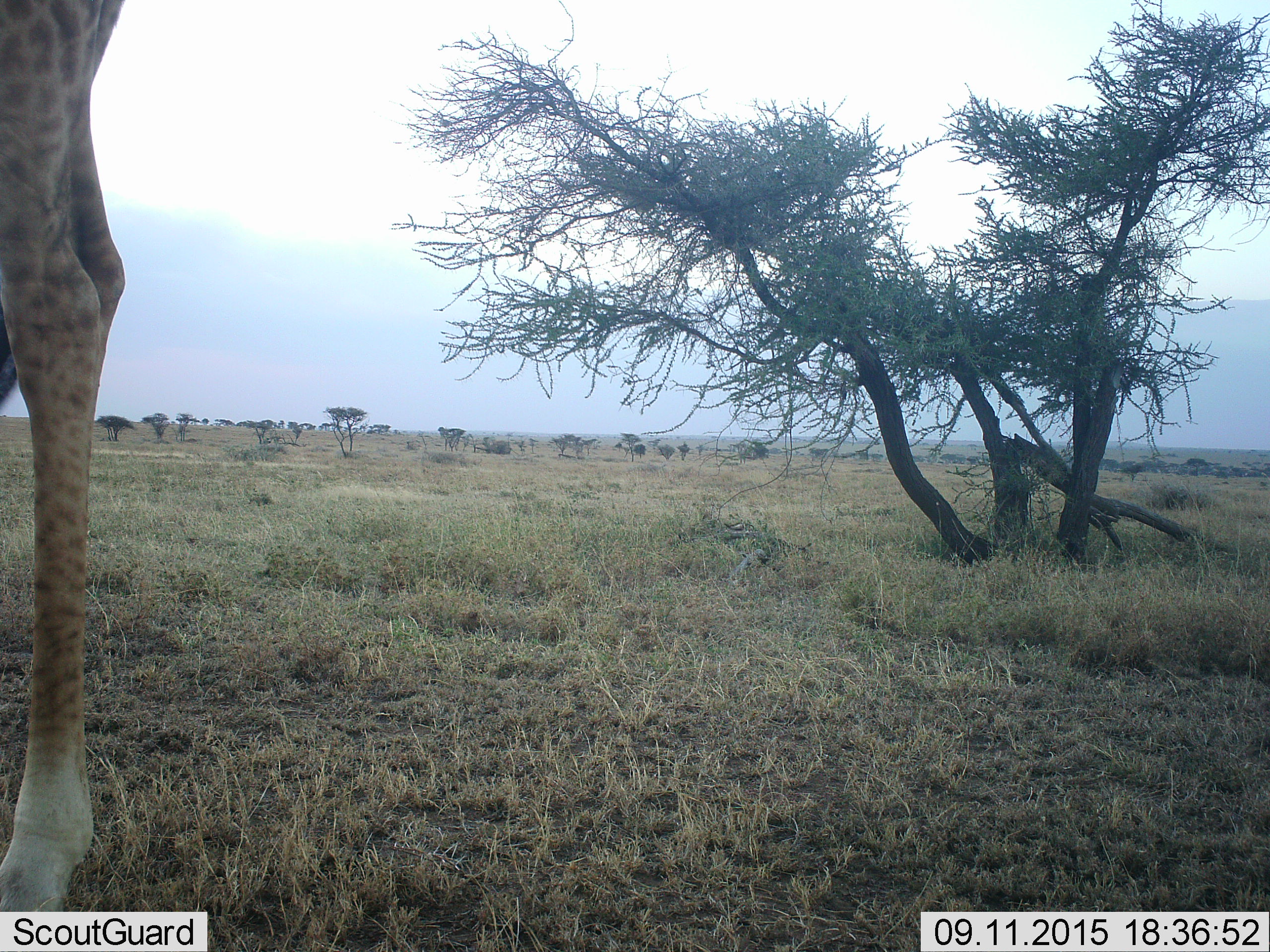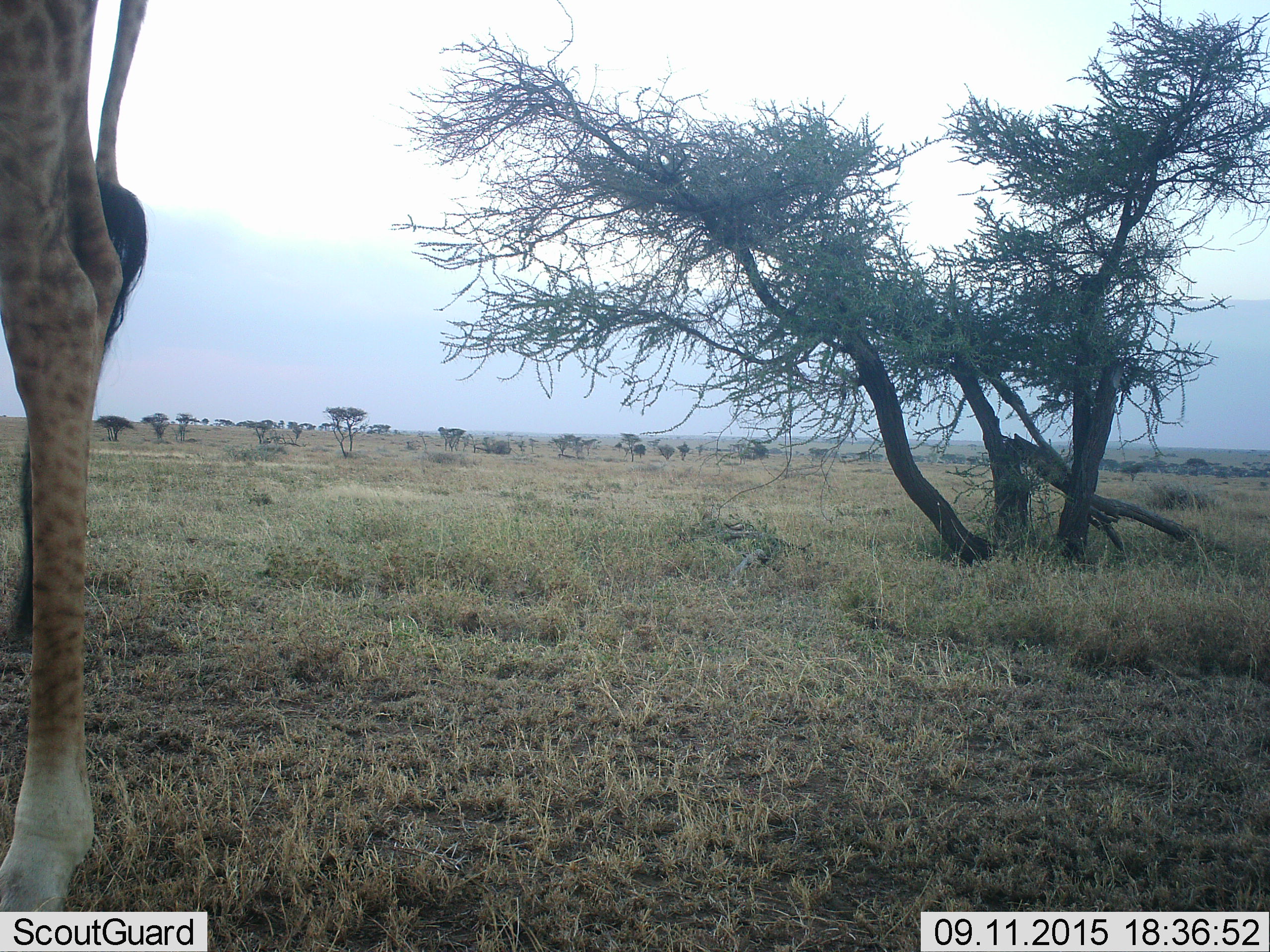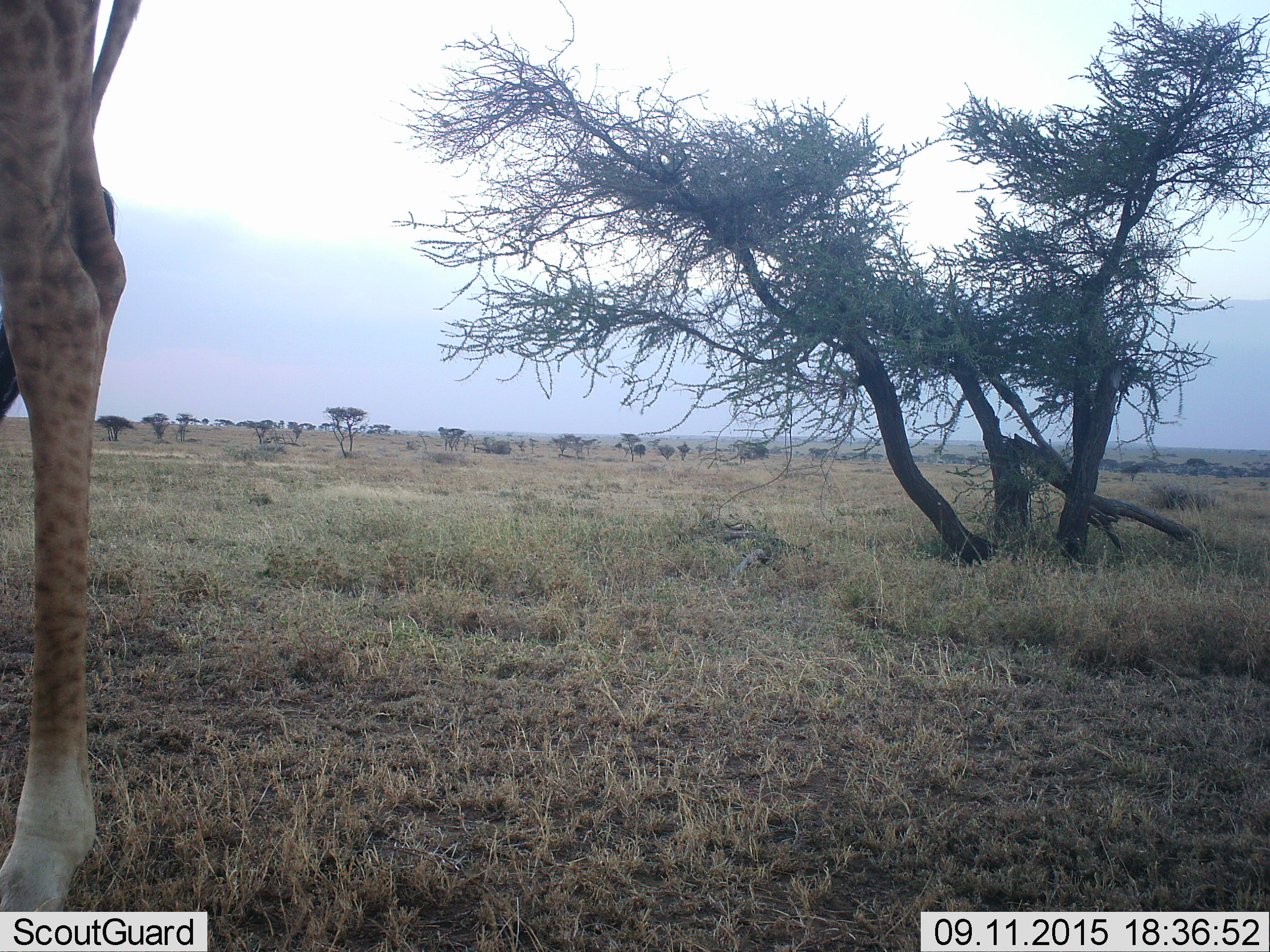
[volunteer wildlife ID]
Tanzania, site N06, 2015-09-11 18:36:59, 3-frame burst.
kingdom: Animalia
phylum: Chordata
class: Mammalia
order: Artiodactyla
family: Giraffidae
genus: Giraffa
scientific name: Giraffa camelopardalis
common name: giraffe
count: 1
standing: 100%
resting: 0%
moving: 0%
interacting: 0%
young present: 0%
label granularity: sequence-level